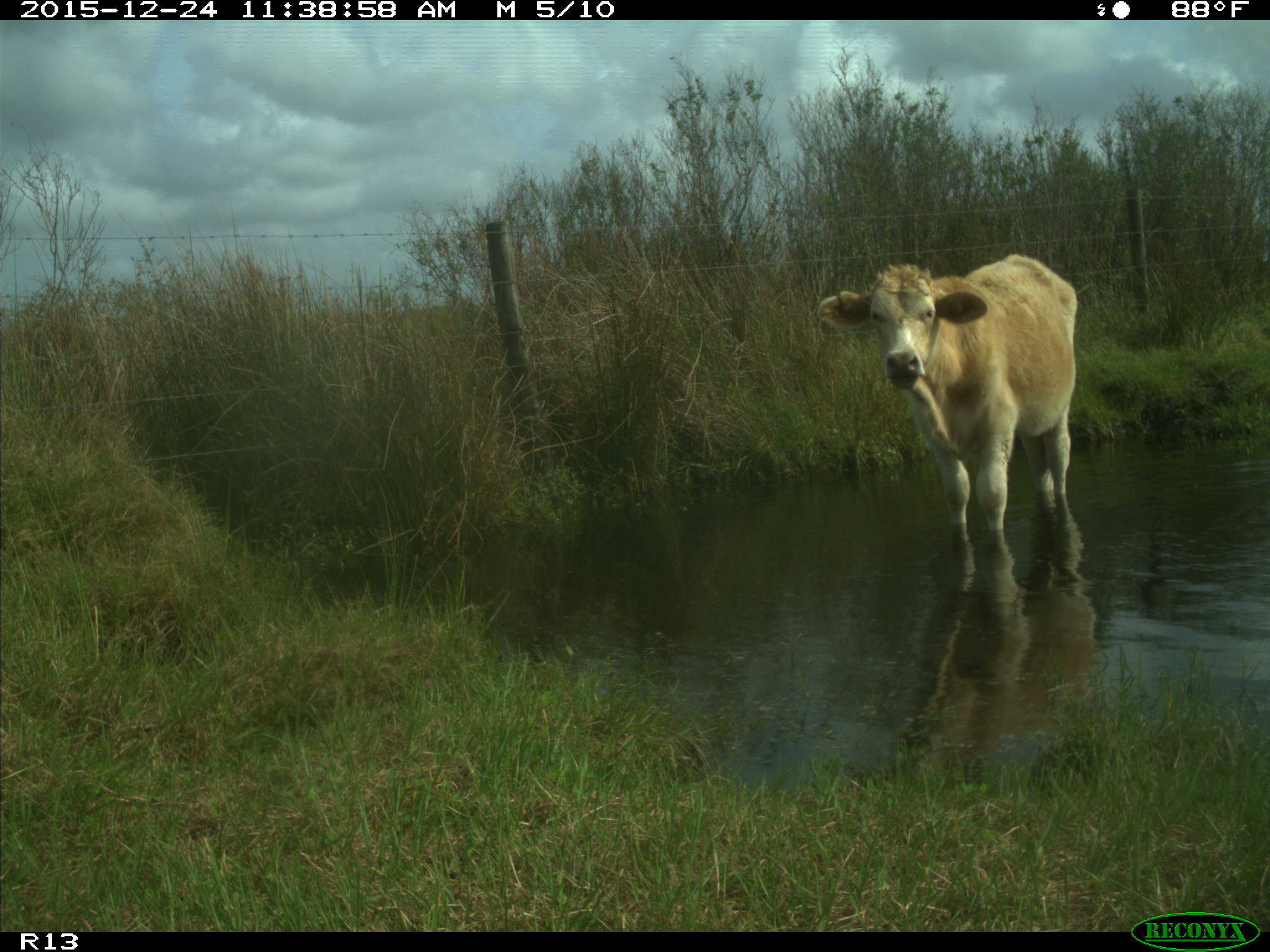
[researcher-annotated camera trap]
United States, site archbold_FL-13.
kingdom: Animalia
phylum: Chordata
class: Mammalia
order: Artiodactyla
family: Bovidae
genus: Bos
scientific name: Bos taurus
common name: domestic cow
Bos taurus (domestic cow).